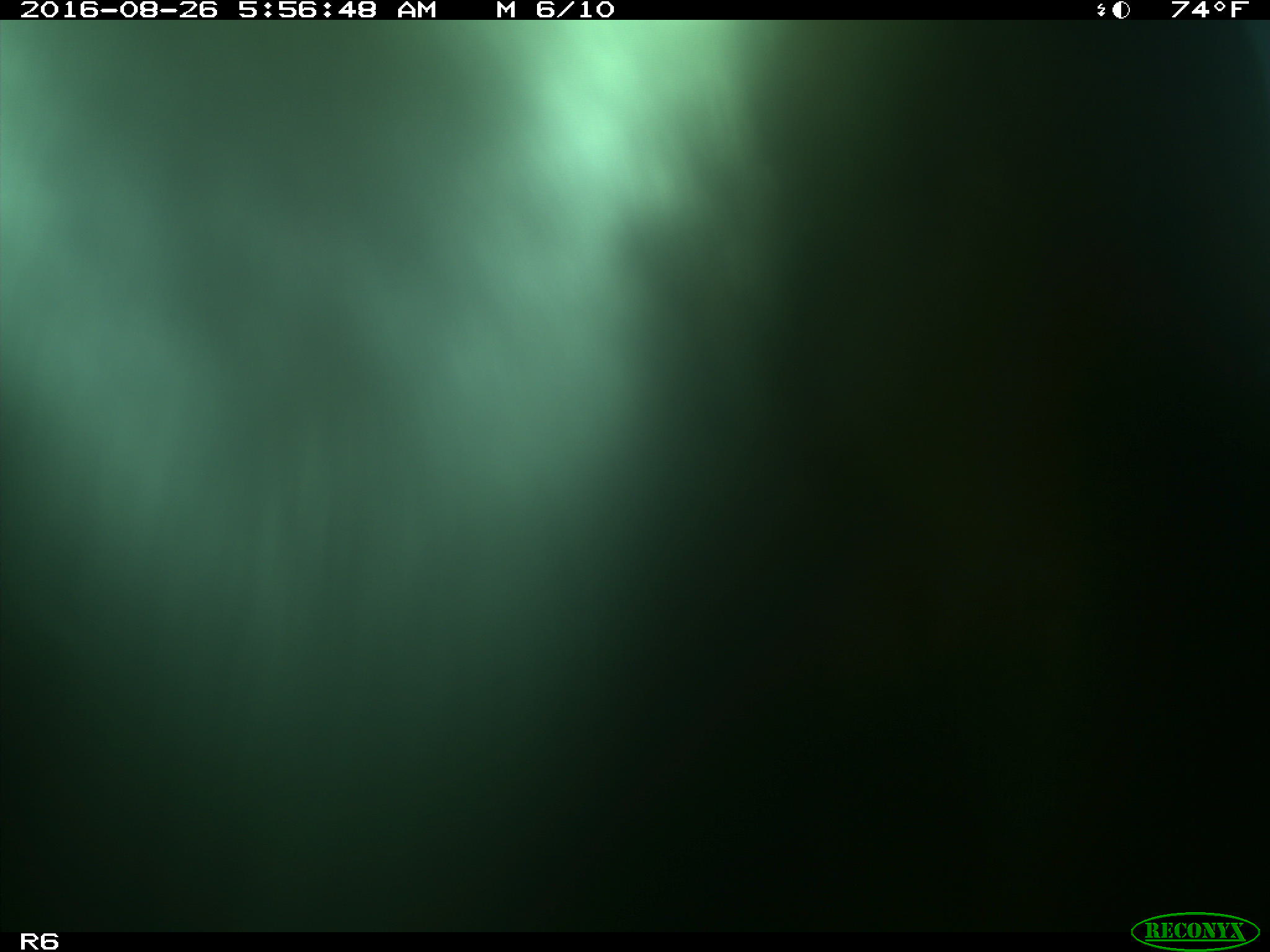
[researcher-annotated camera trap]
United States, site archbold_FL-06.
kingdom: Animalia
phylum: Chordata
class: Mammalia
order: Artiodactyla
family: Bovidae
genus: Bos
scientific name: Bos taurus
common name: domestic cow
Bos taurus (domestic cow).